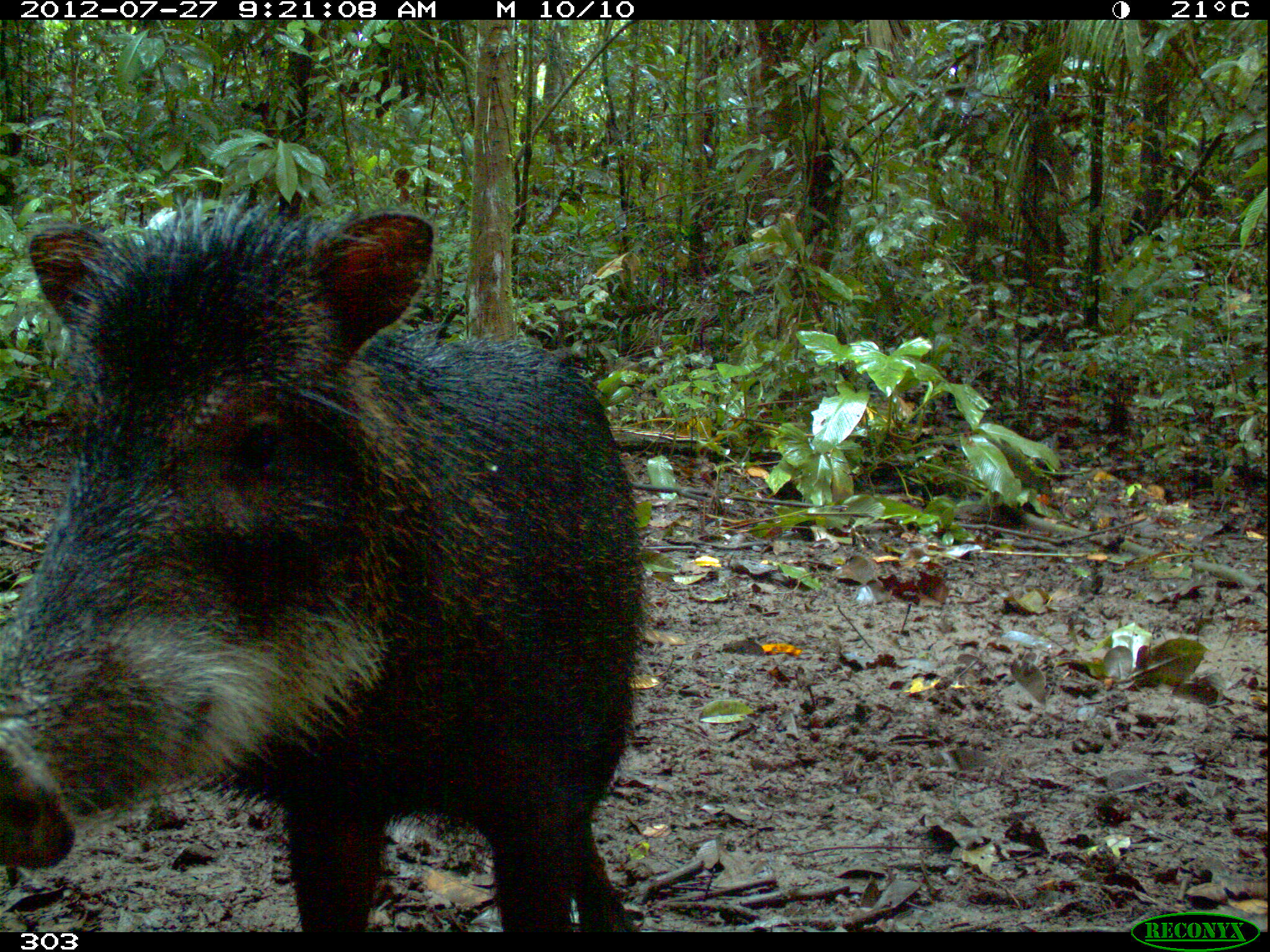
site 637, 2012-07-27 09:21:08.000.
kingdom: Animalia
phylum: Chordata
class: Mammalia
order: Artiodactyla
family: Tayassuidae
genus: Tayassu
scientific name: Tayassu pecari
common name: white-lipped peccary